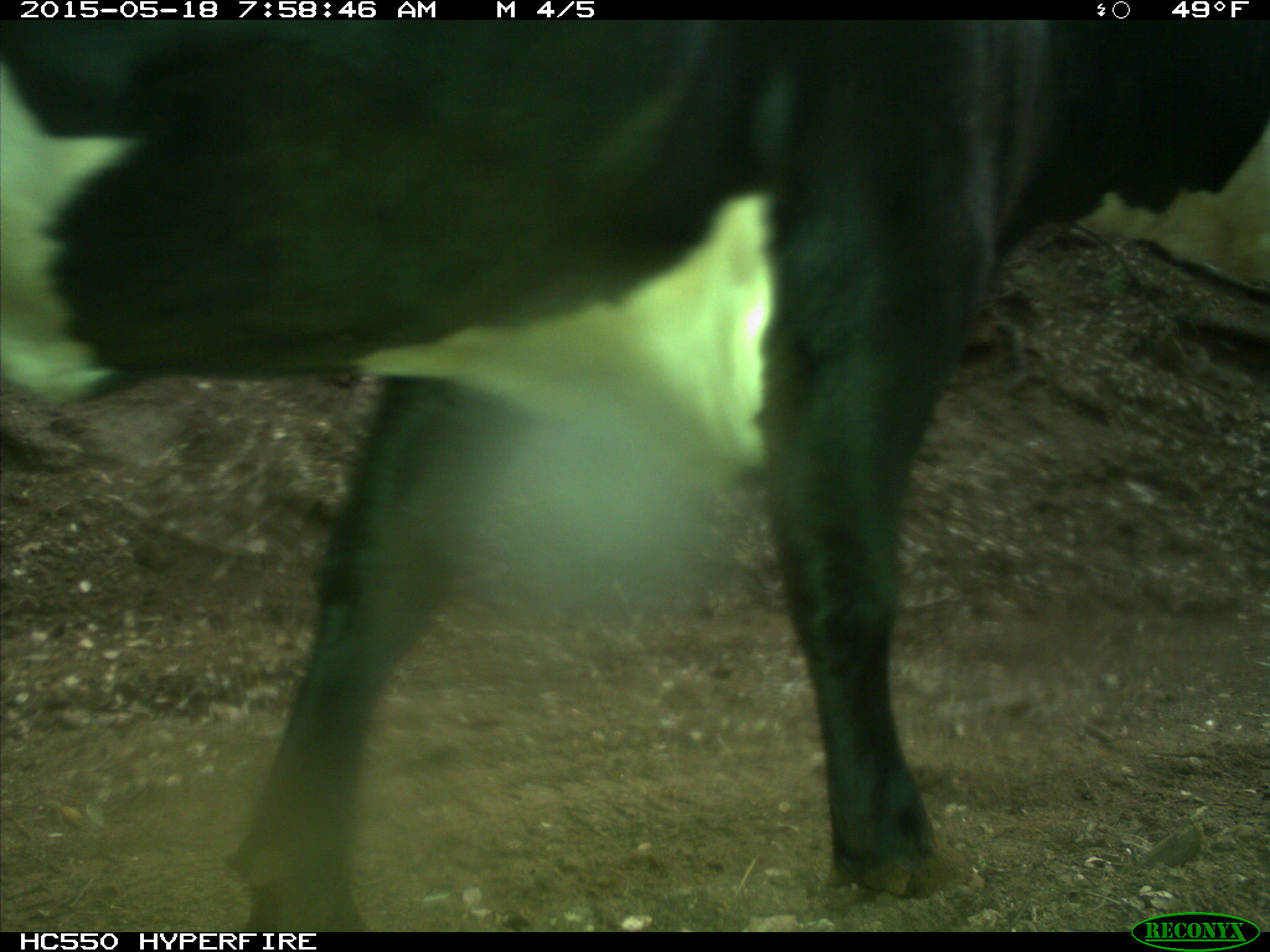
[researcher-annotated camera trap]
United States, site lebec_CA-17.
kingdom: Animalia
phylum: Chordata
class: Mammalia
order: Artiodactyla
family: Bovidae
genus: Bos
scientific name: Bos taurus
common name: domestic cow